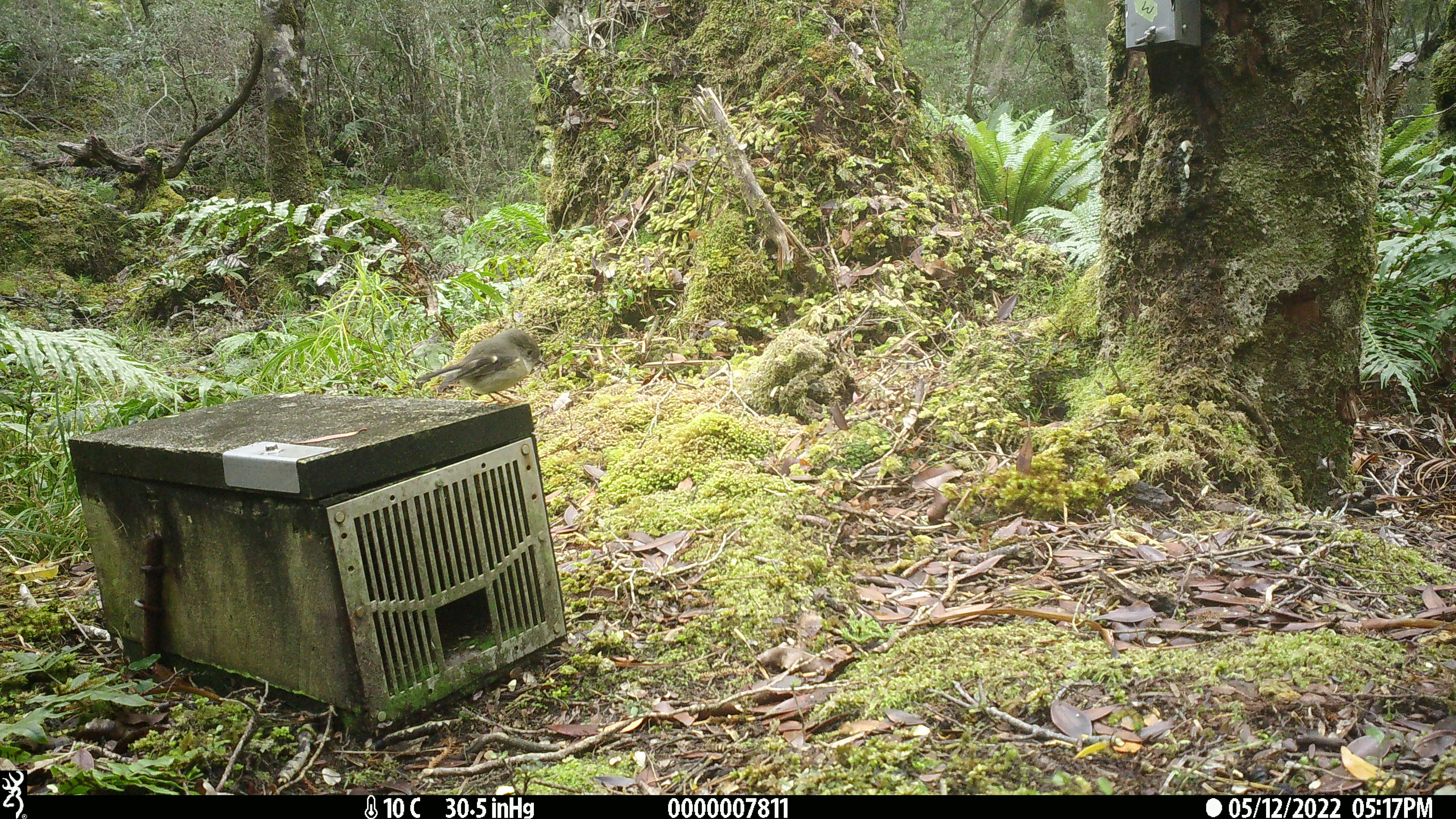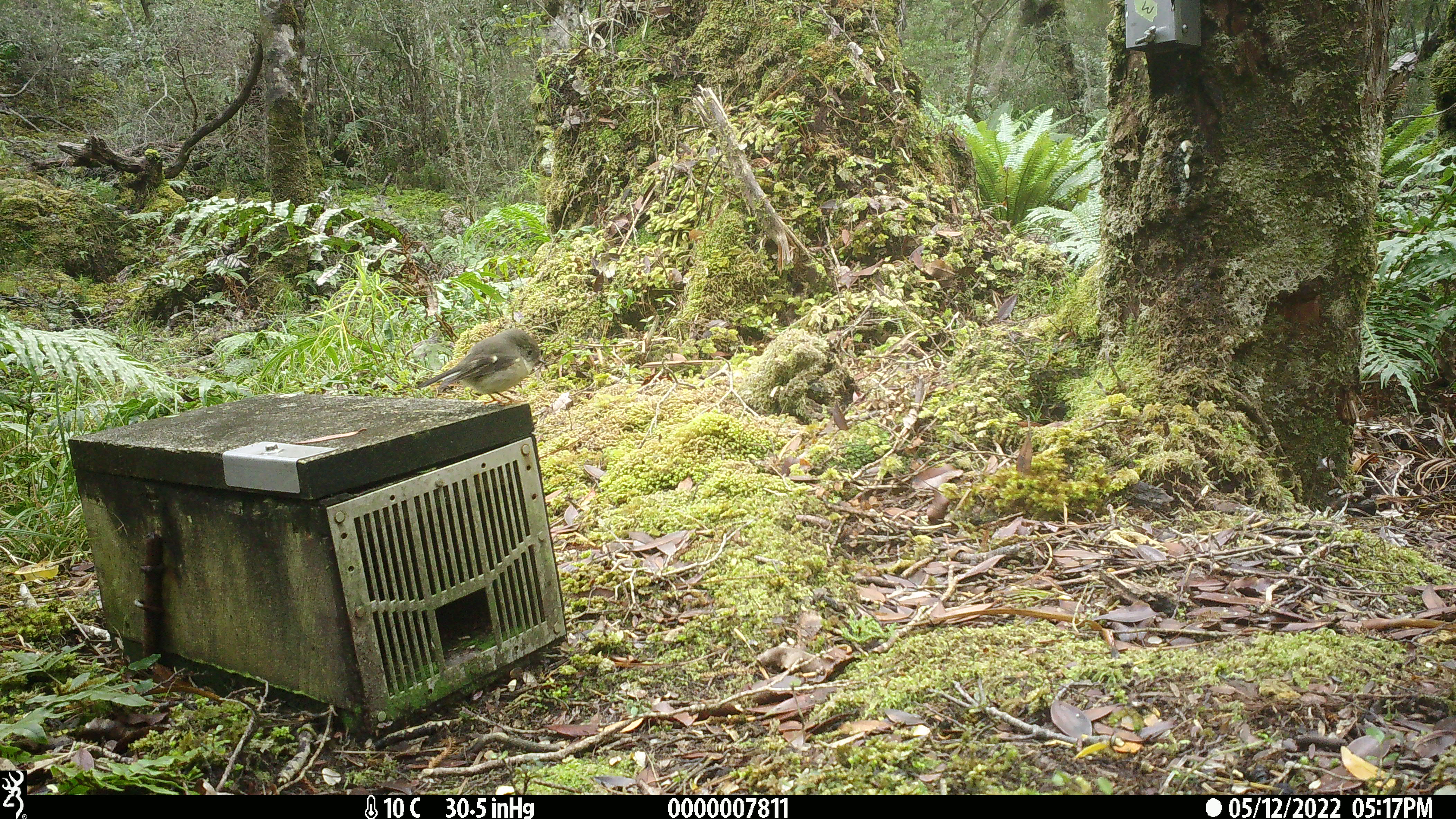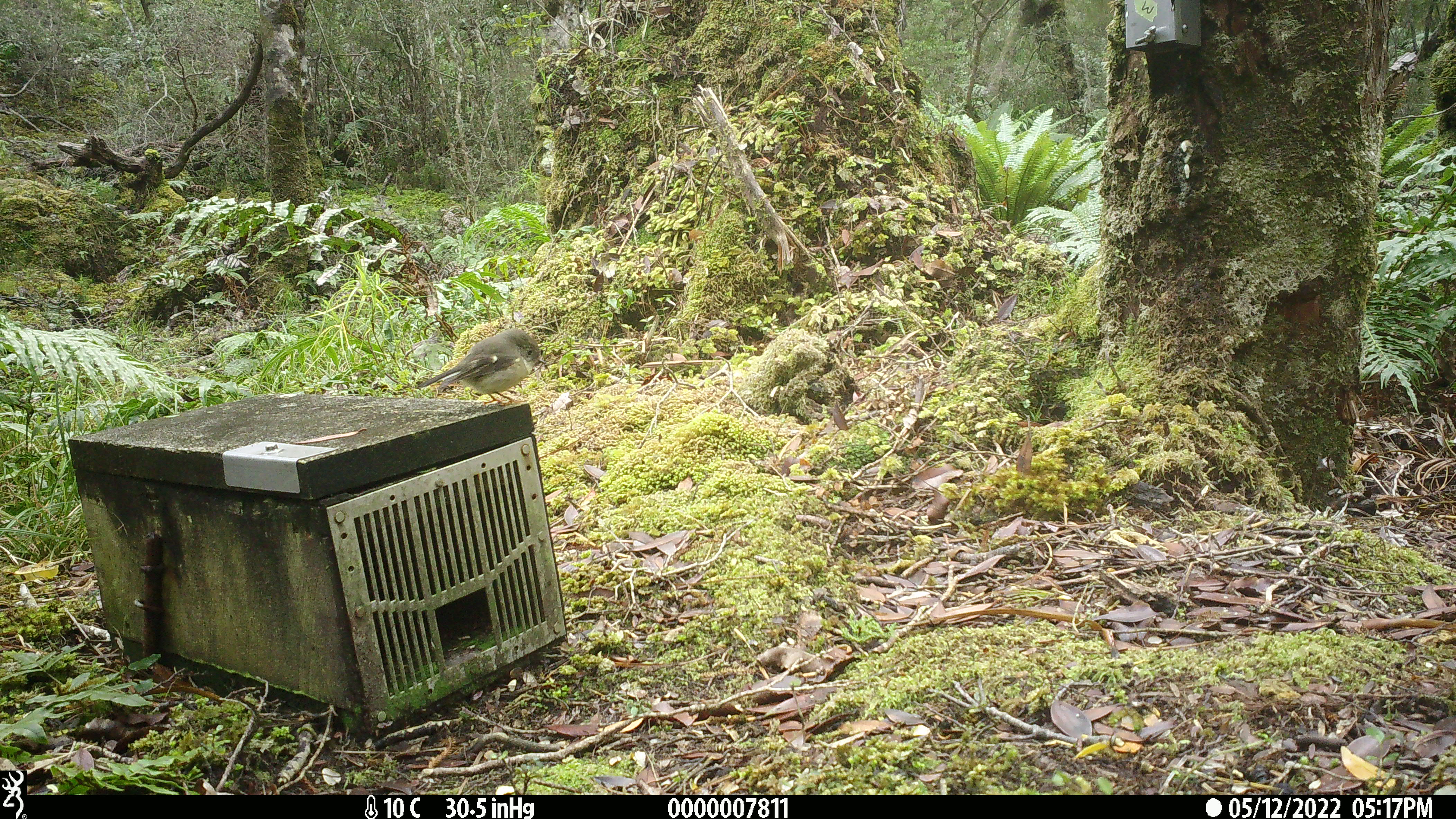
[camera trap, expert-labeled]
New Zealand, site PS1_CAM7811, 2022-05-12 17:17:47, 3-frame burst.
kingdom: Animalia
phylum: Chordata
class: Aves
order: Passeriformes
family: Petroicidae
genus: Petroica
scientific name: Petroica macrocephala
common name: tomtit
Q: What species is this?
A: Tomtit (Petroica macrocephala).